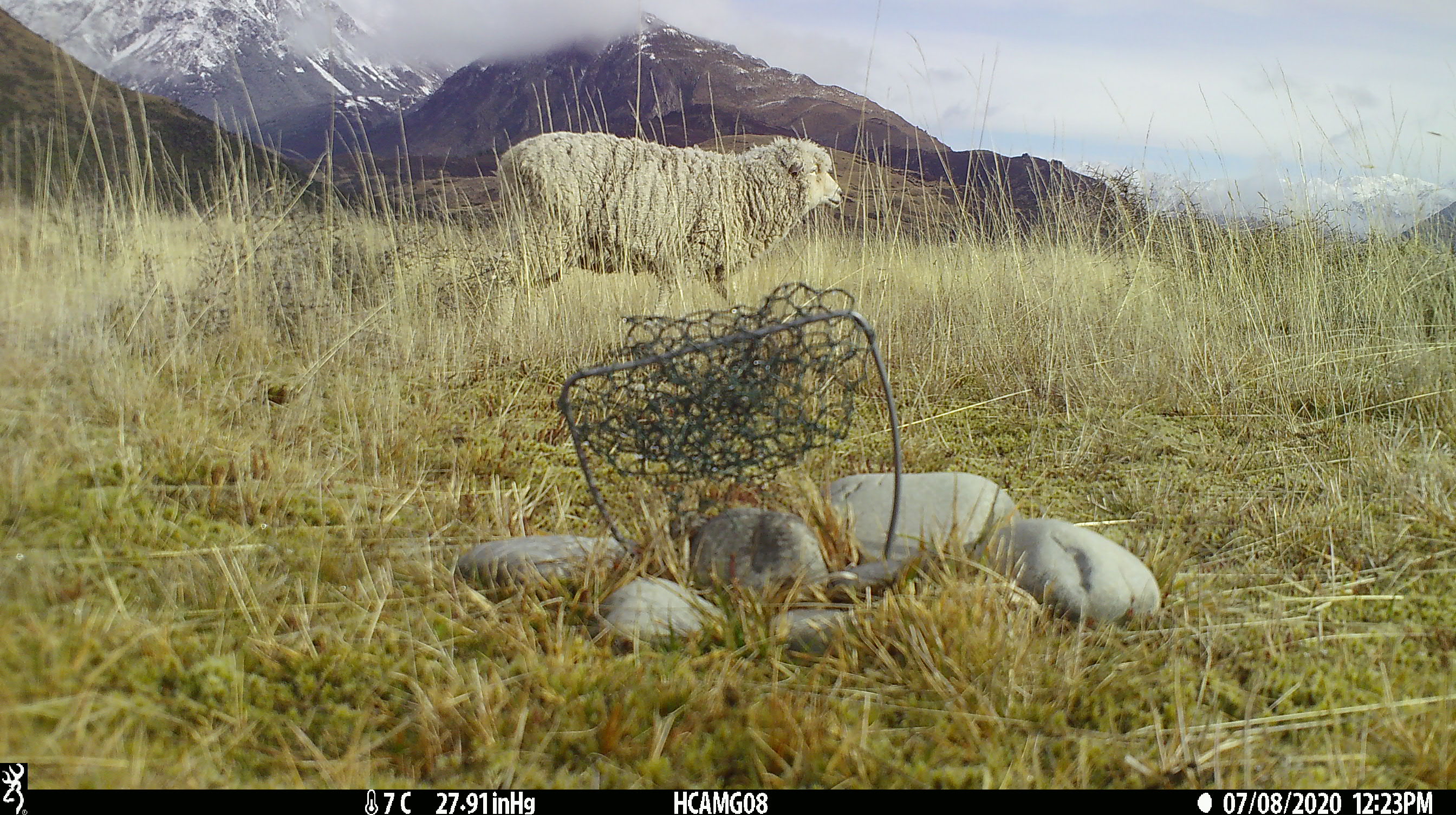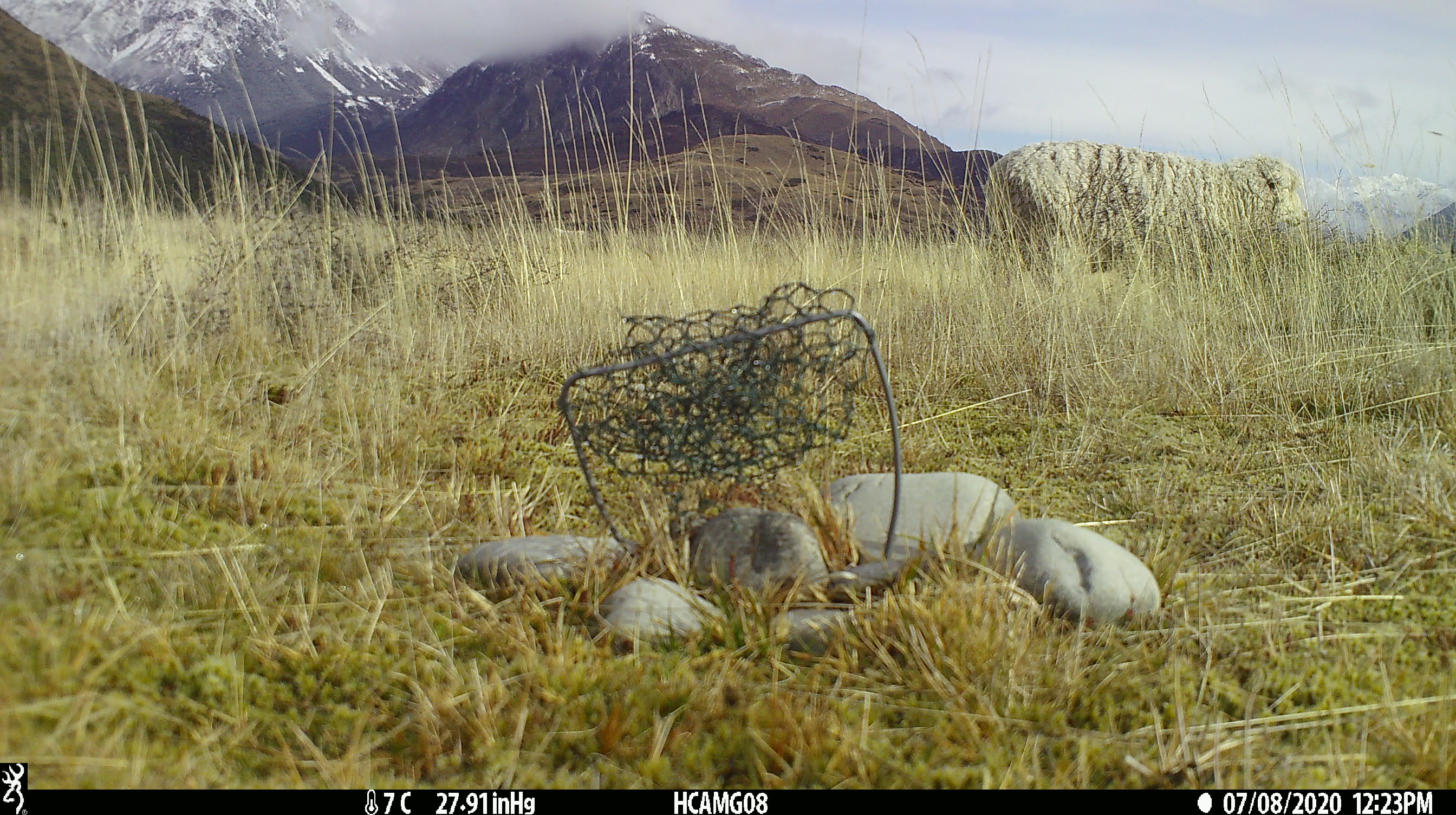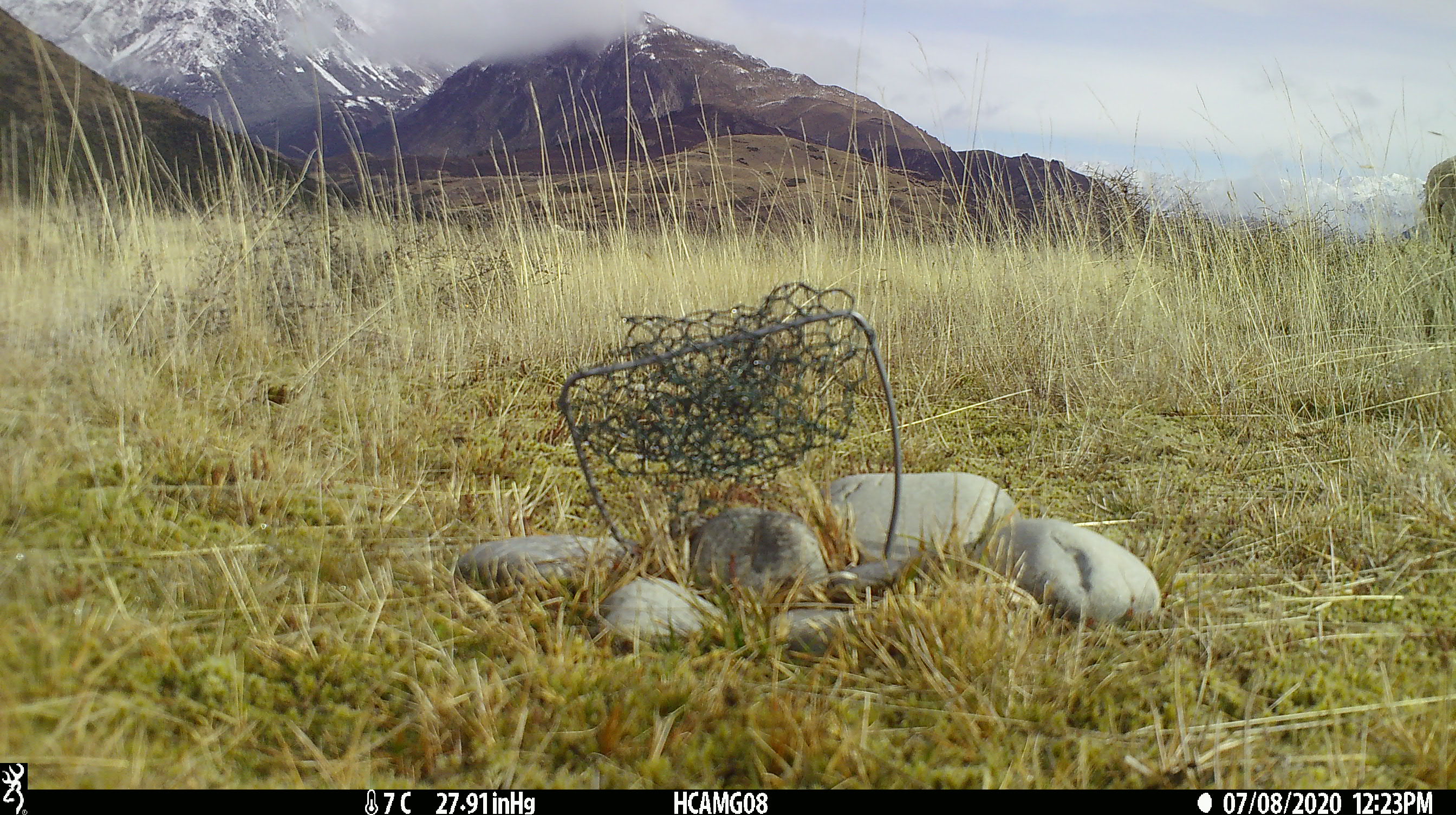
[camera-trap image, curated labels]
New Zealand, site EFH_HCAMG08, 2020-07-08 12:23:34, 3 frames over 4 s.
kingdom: Animalia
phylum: Chordata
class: Mammalia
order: Artiodactyla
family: Bovidae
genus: Ovis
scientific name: Ovis aries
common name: domestic sheep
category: sheep